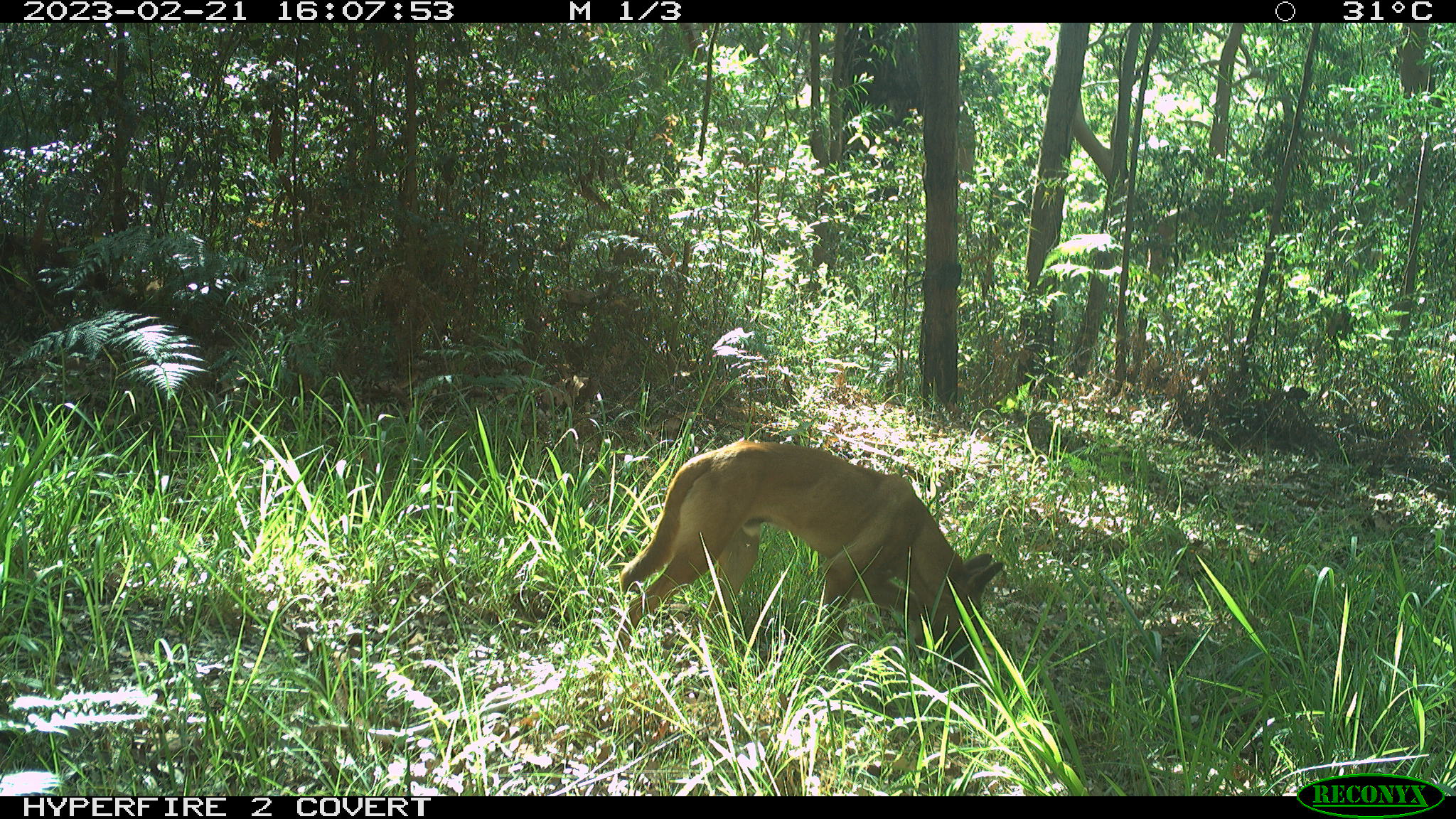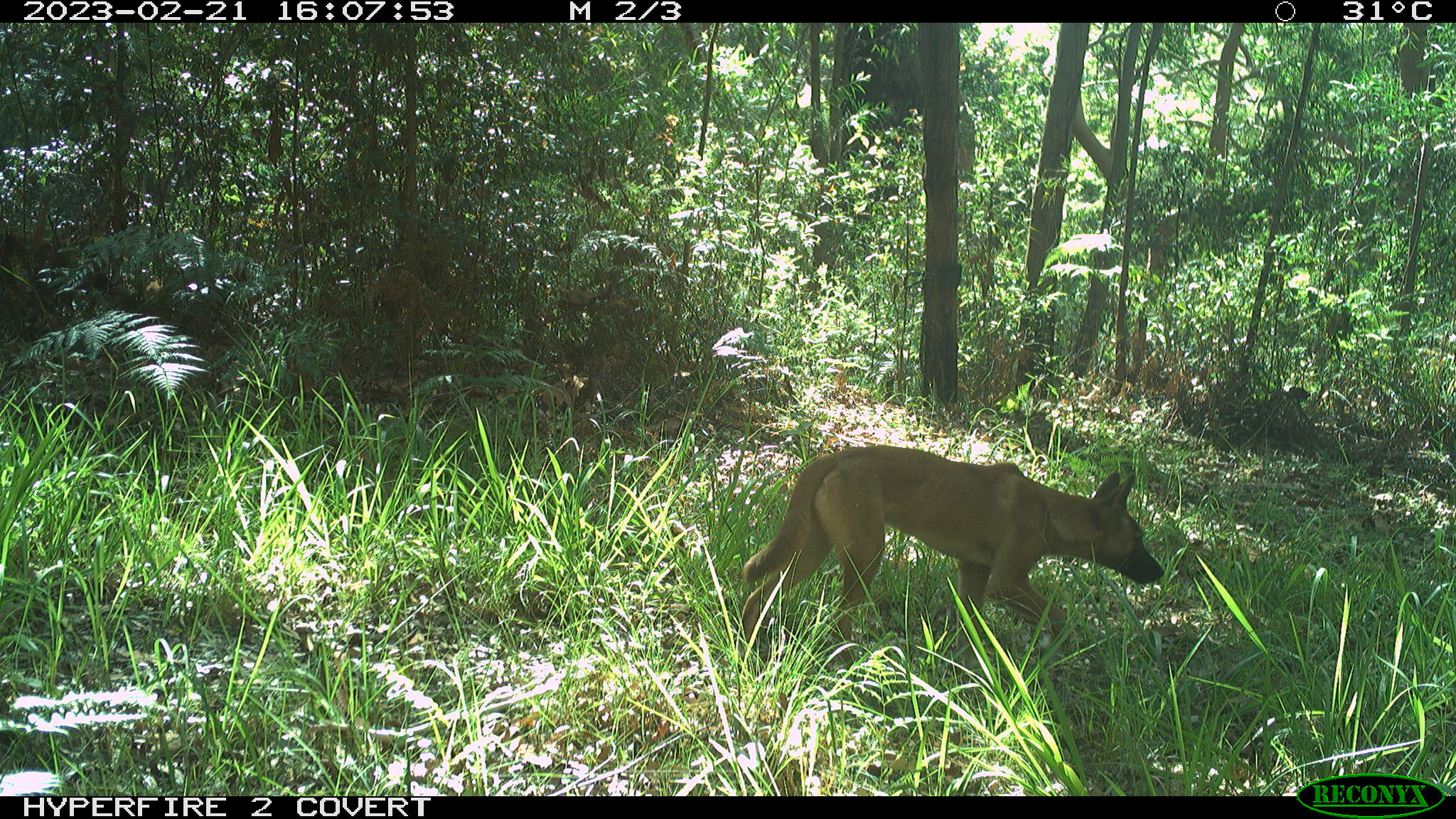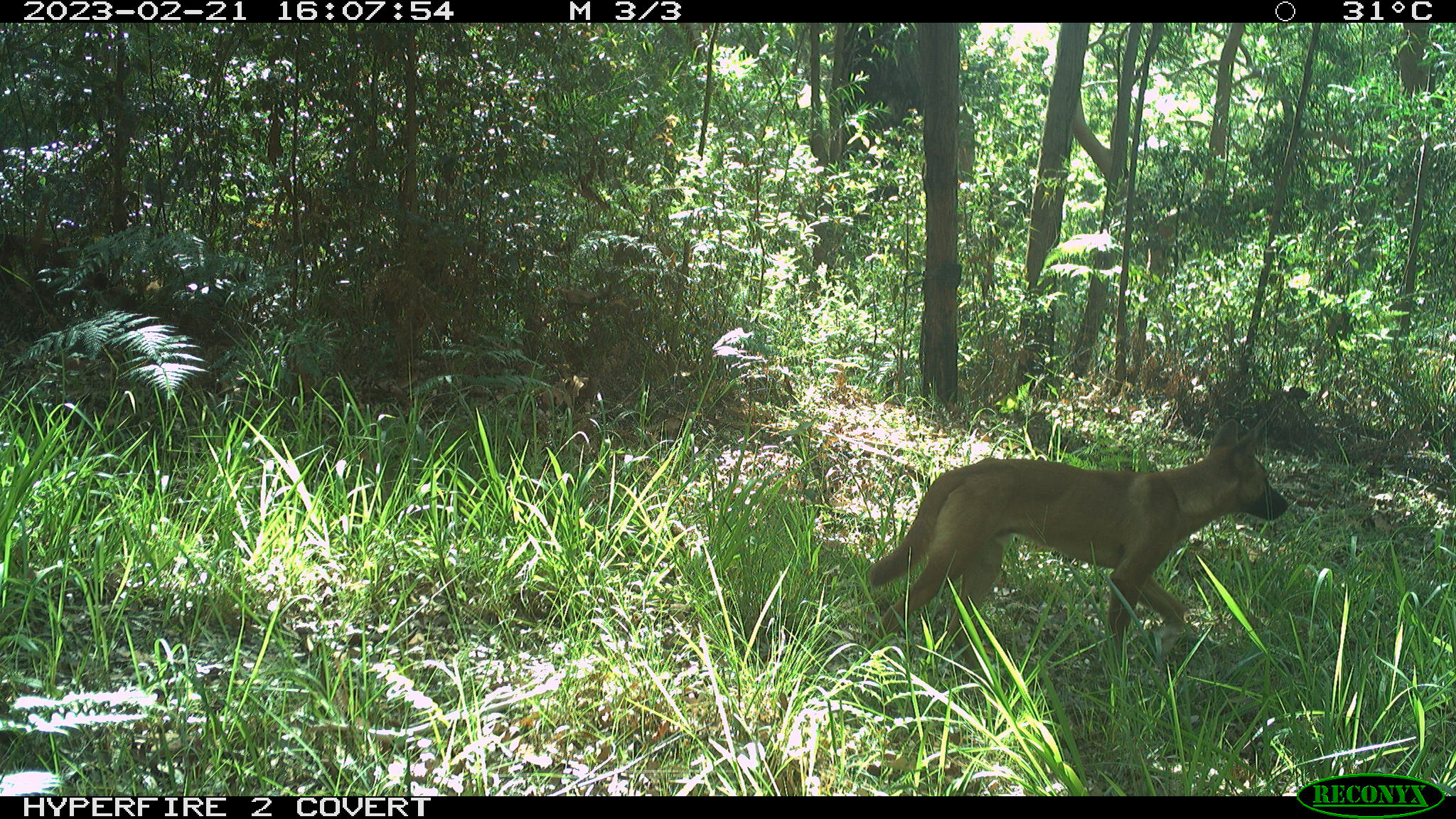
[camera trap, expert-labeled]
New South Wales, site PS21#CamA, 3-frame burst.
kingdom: Animalia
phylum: Chordata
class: Mammalia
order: Carnivora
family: Canidae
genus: Canis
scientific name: Canis familiaris dingo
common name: dingo